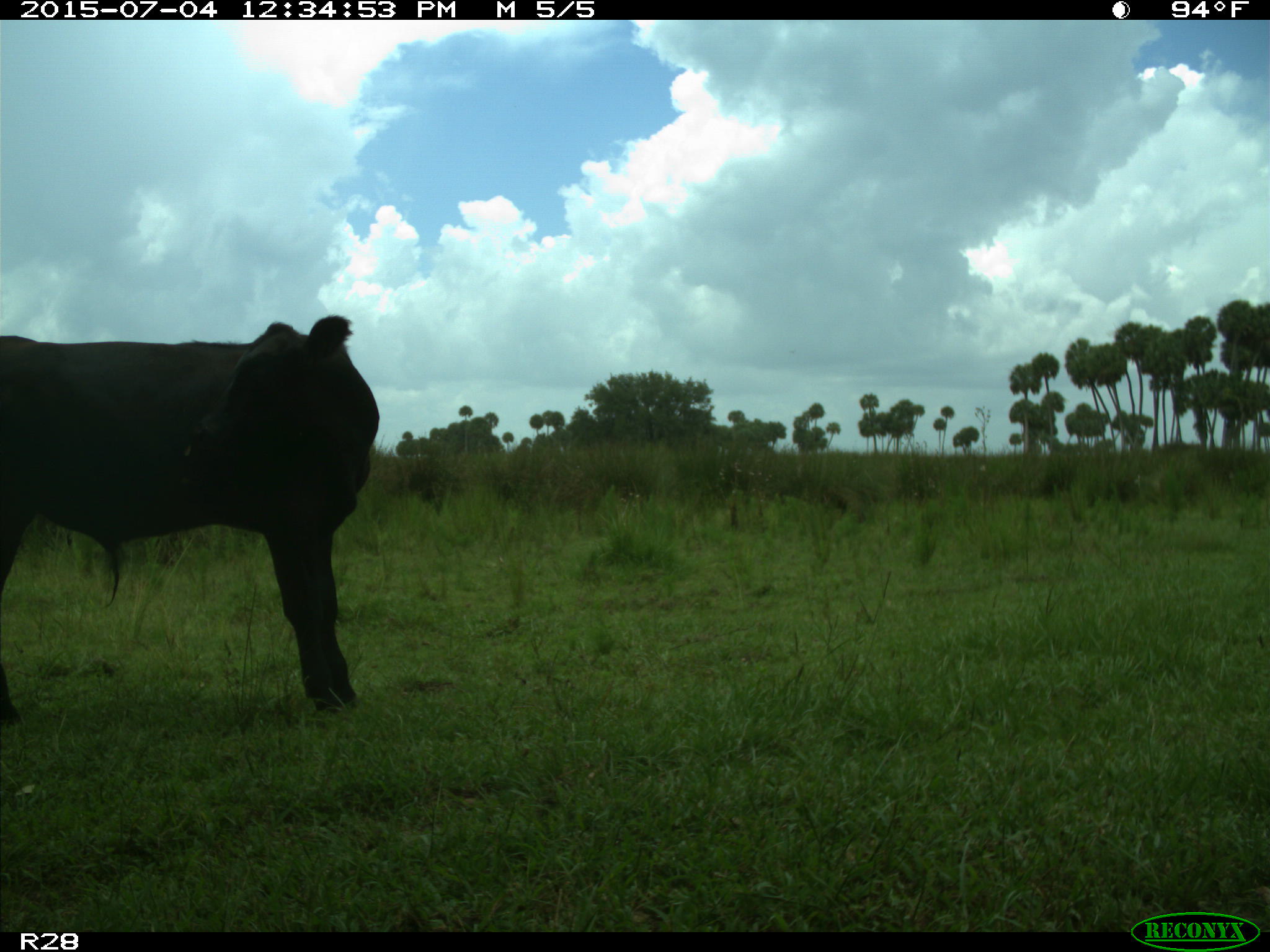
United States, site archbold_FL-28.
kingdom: Animalia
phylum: Chordata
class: Mammalia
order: Artiodactyla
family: Bovidae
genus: Bos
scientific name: Bos taurus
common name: domestic cow